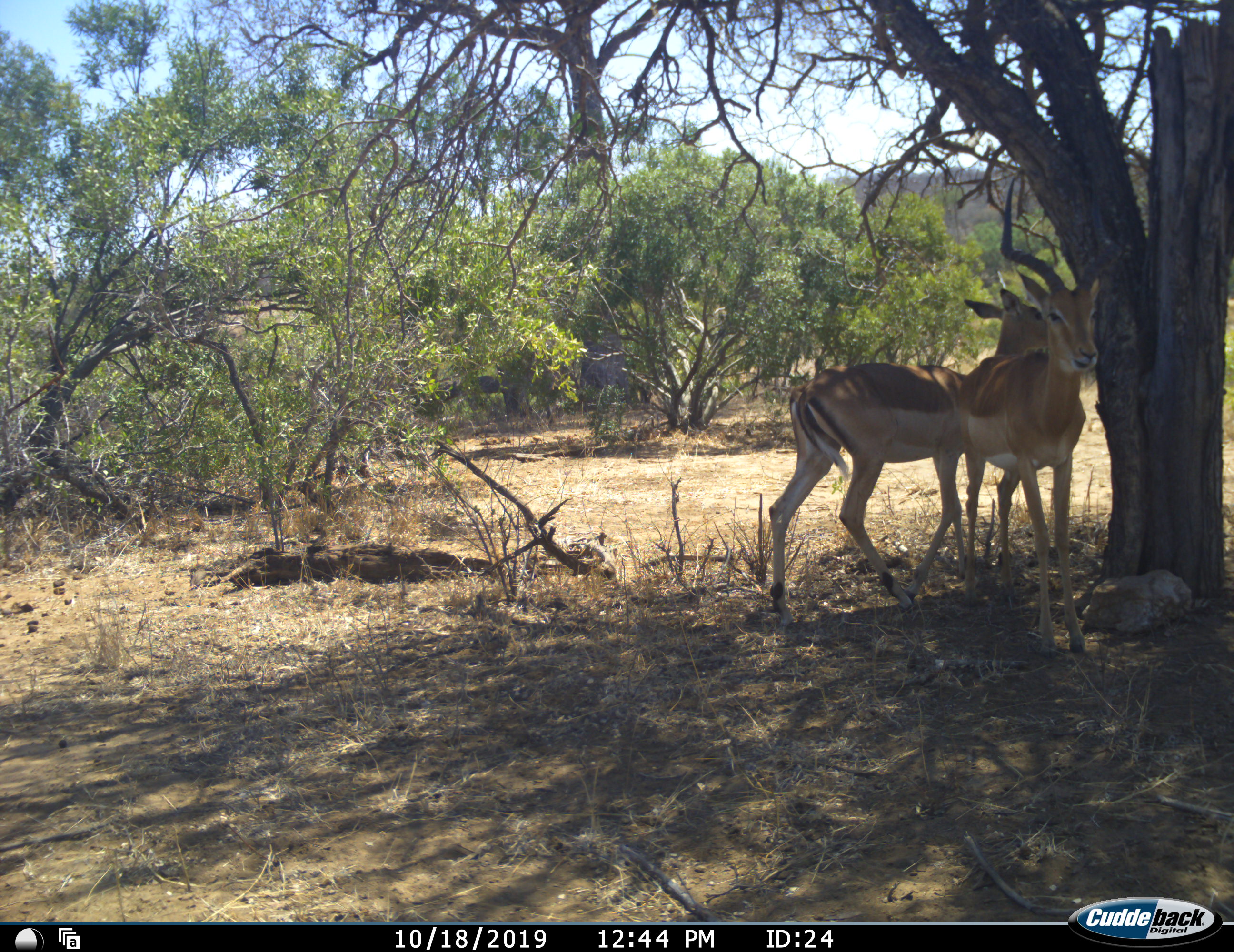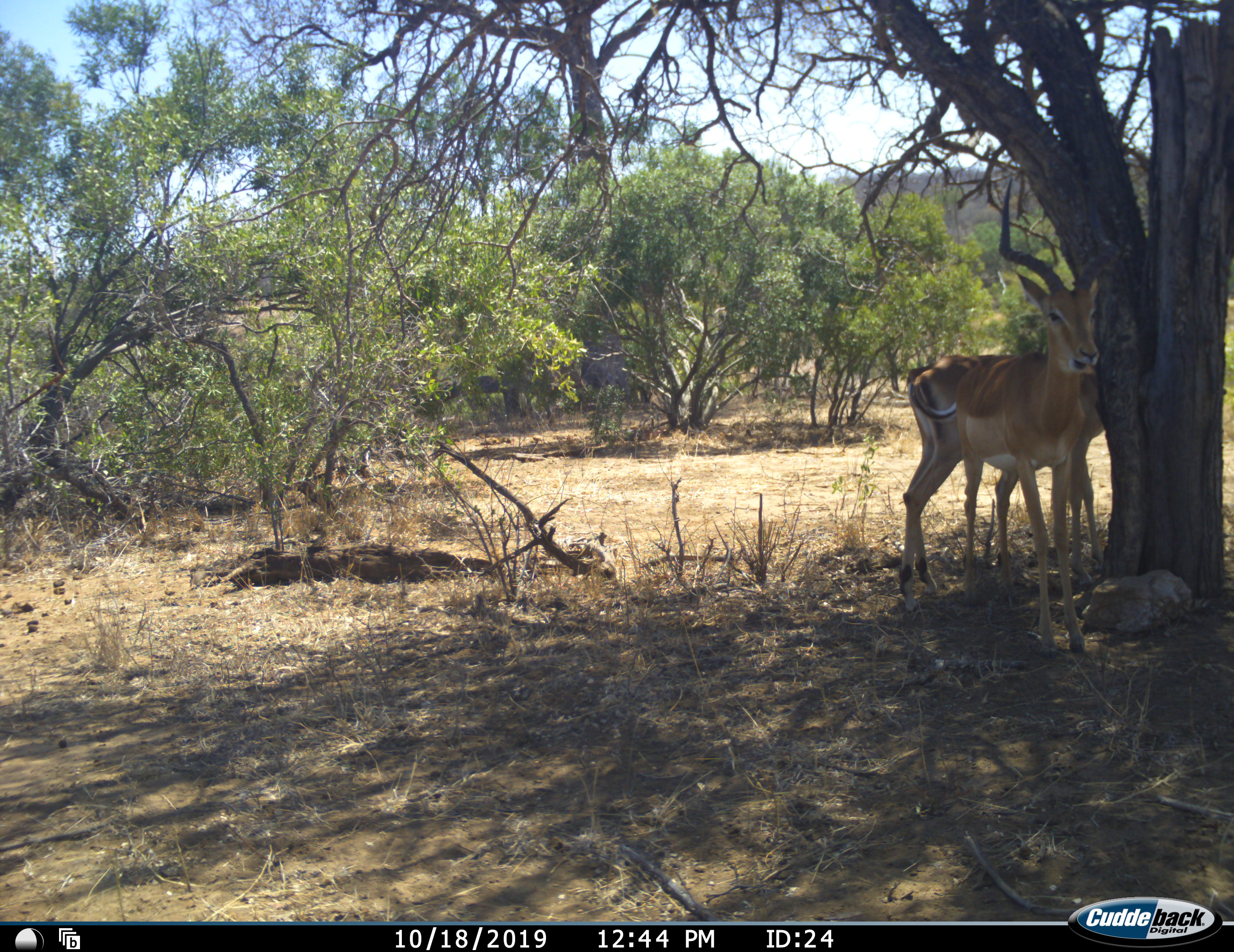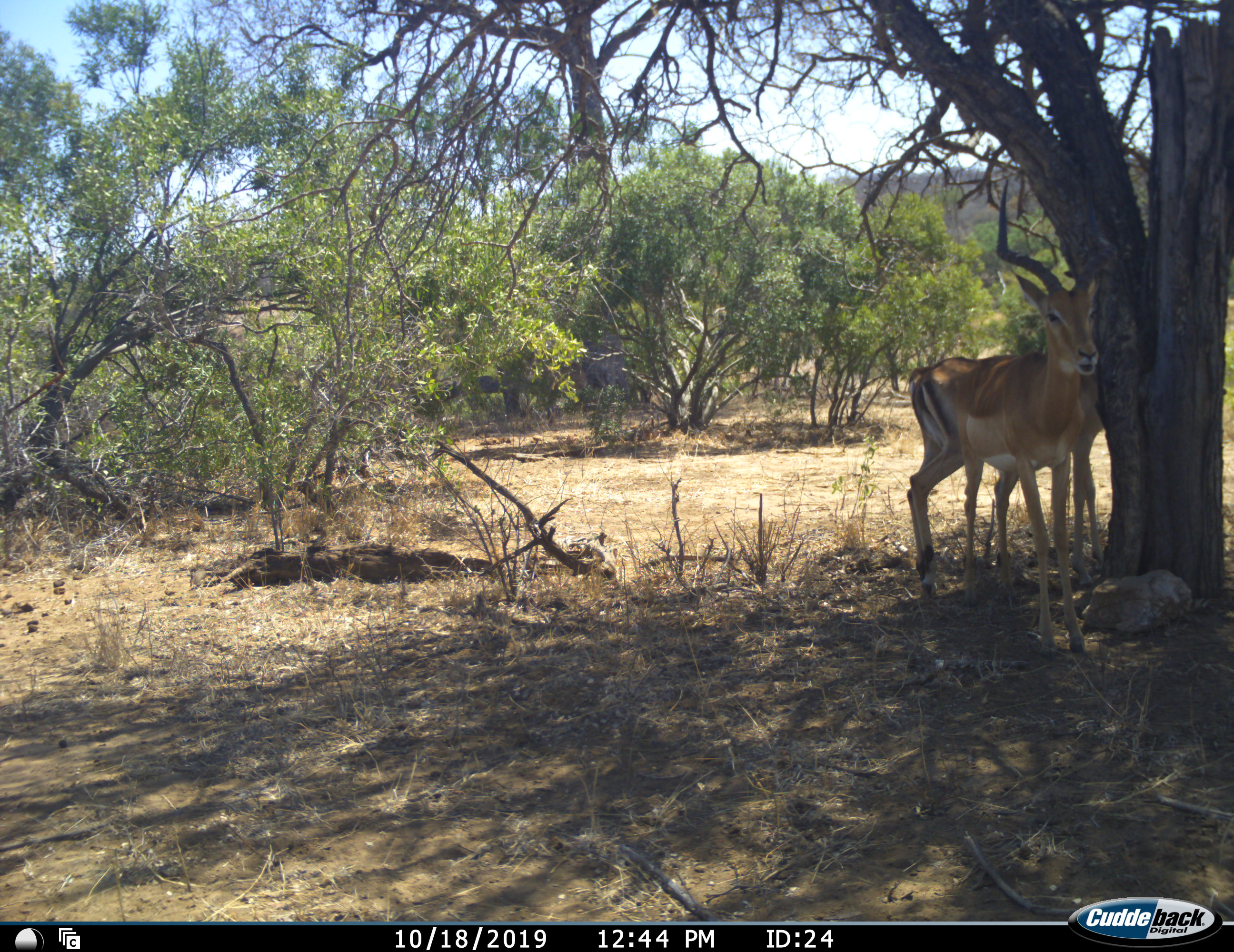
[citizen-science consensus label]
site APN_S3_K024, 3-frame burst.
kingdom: Animalia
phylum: Chordata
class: Mammalia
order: Artiodactyla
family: Bovidae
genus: Aepyceros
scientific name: Aepyceros melampus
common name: impala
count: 2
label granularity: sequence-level